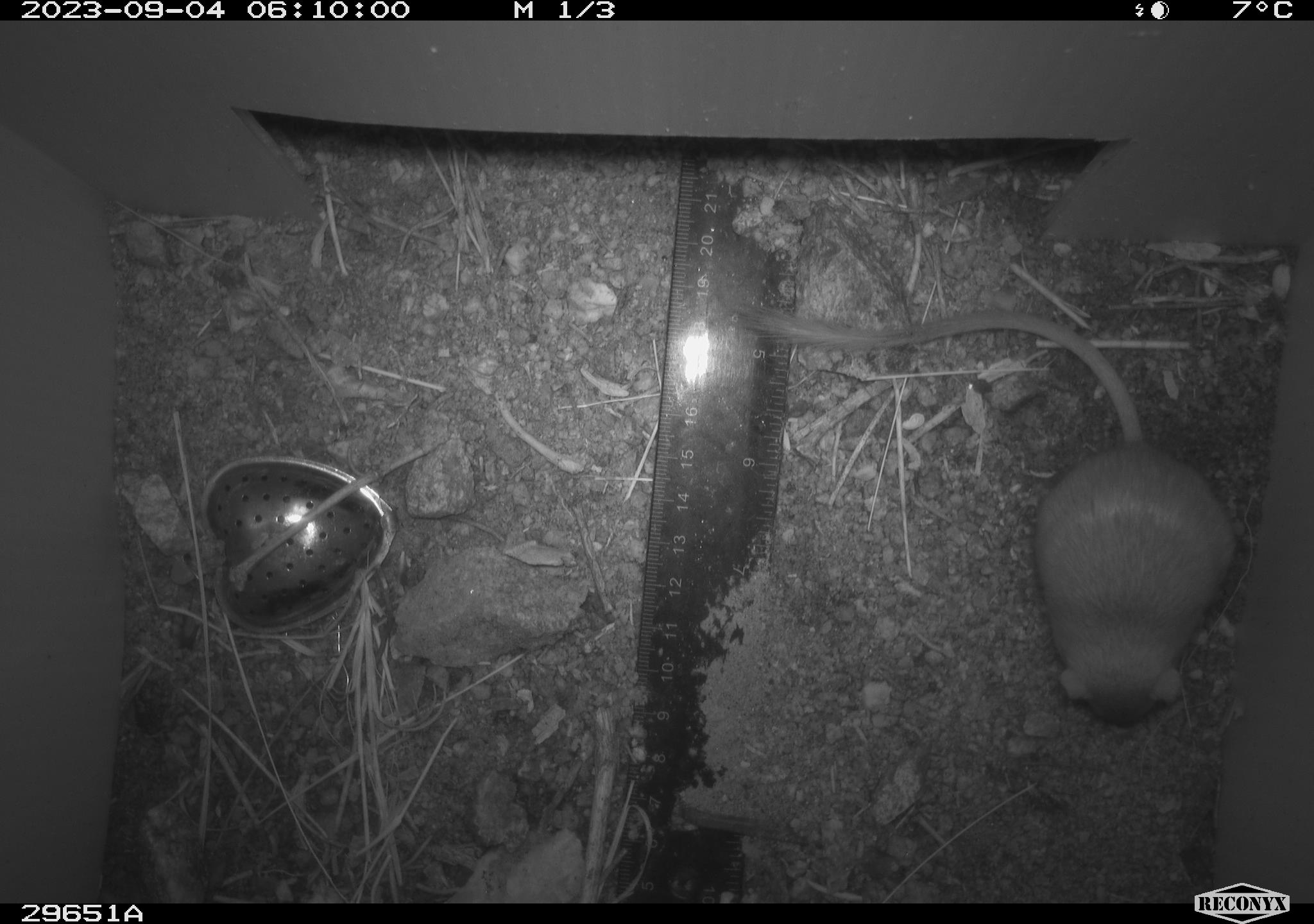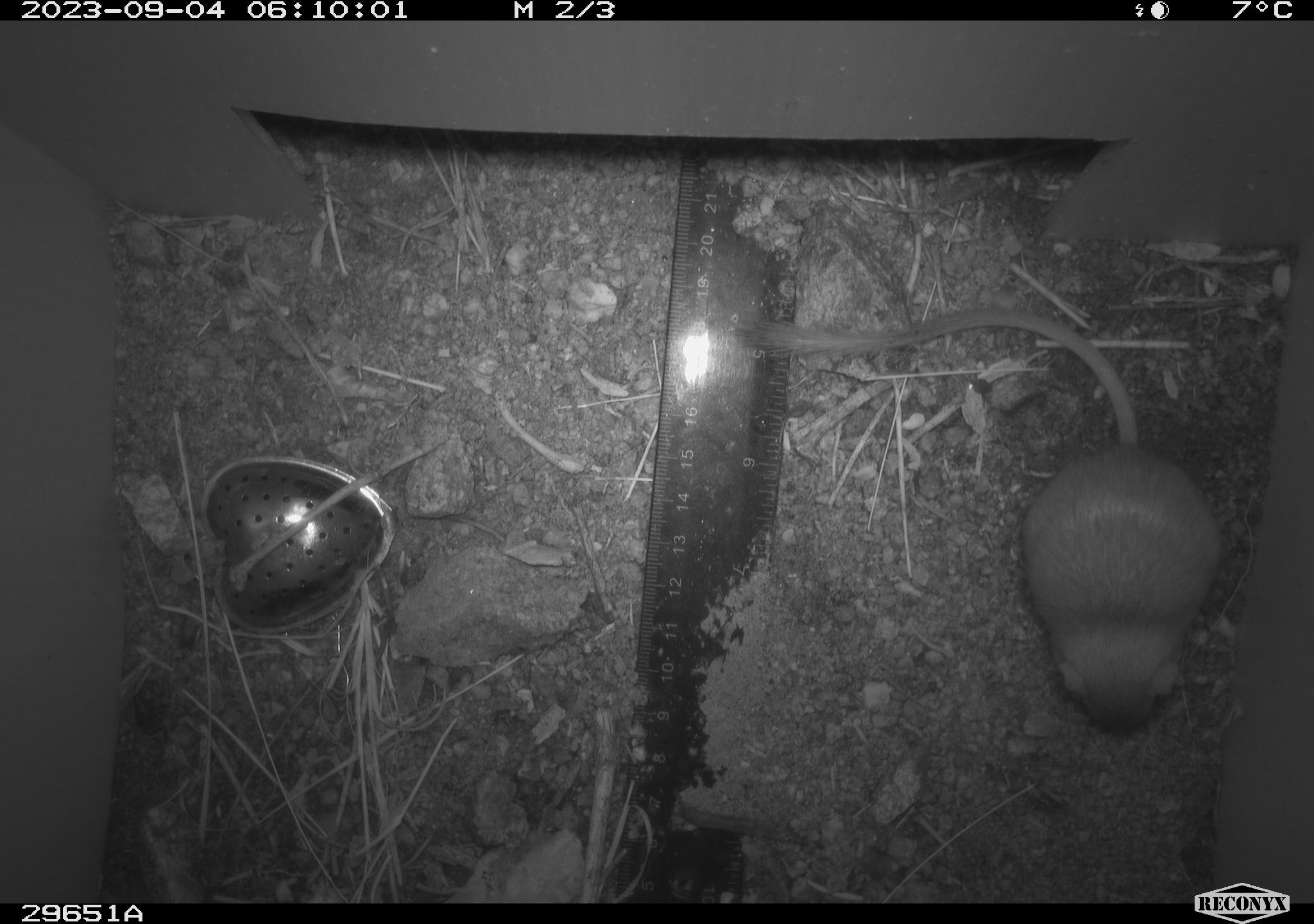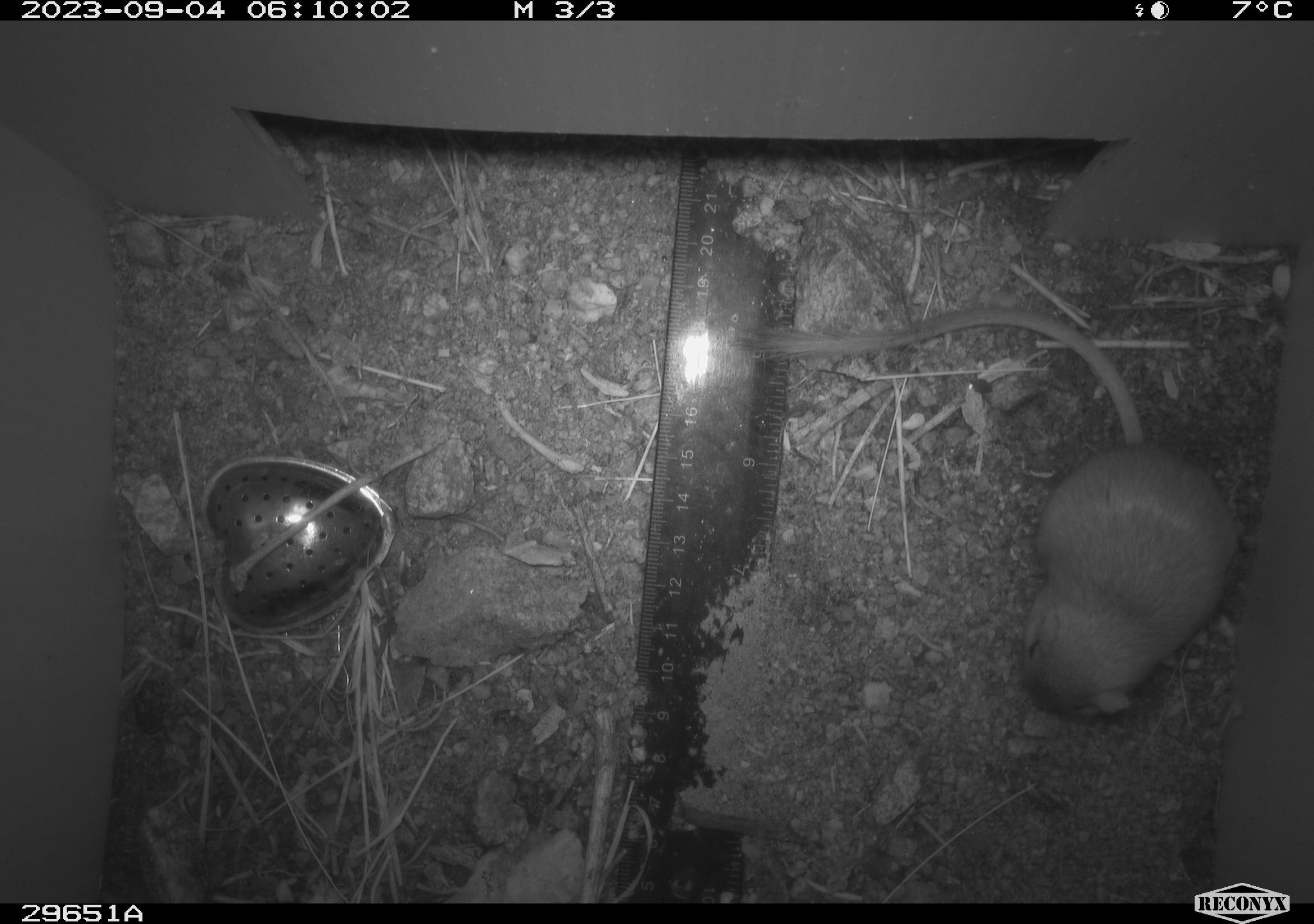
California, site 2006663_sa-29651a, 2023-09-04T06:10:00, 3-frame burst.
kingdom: Animalia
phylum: Chordata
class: Mammalia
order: Rodentia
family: Heteromyidae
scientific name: Heteromyidae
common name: kangaroo rats and pocket mice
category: heteromyidae family